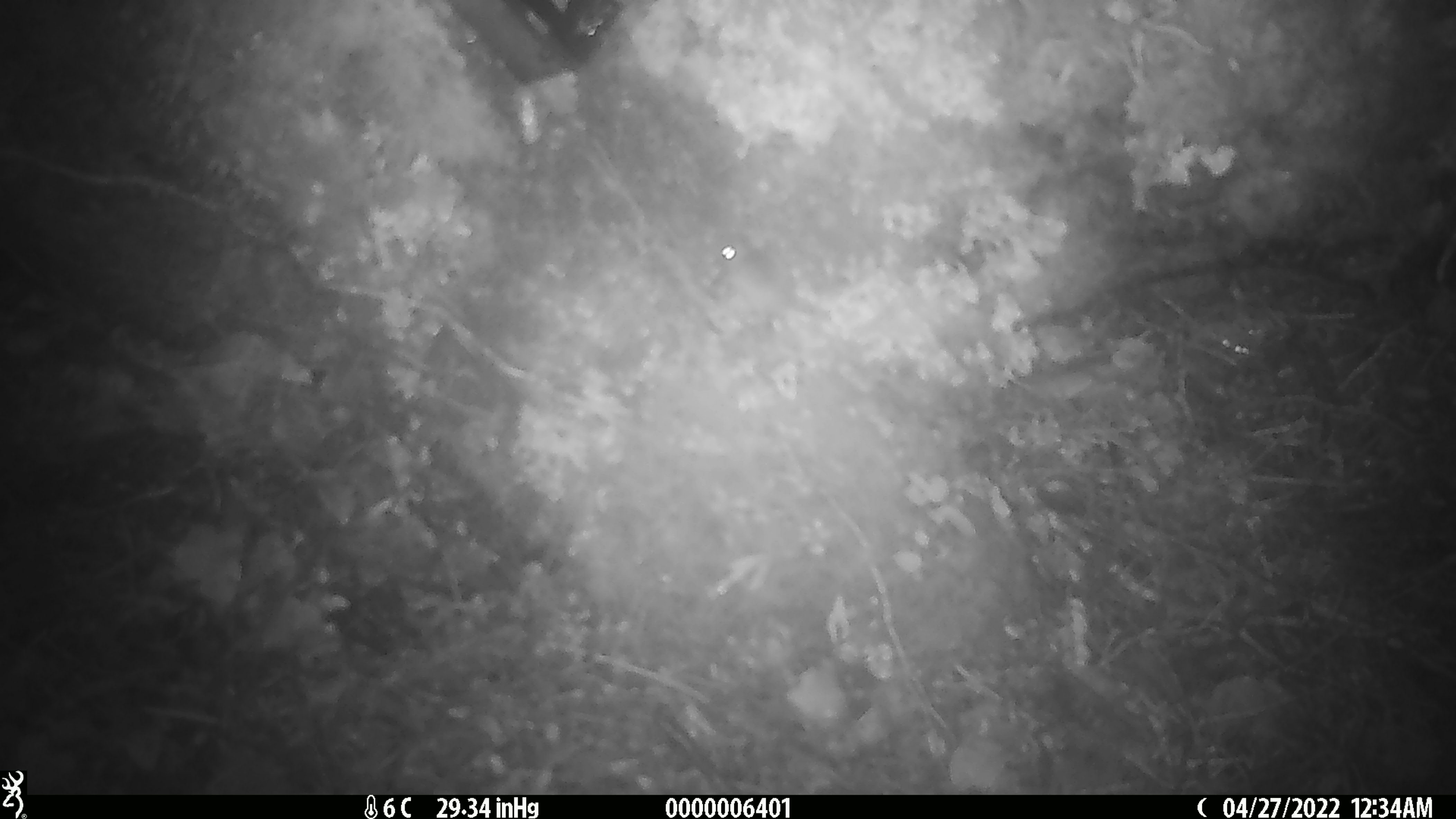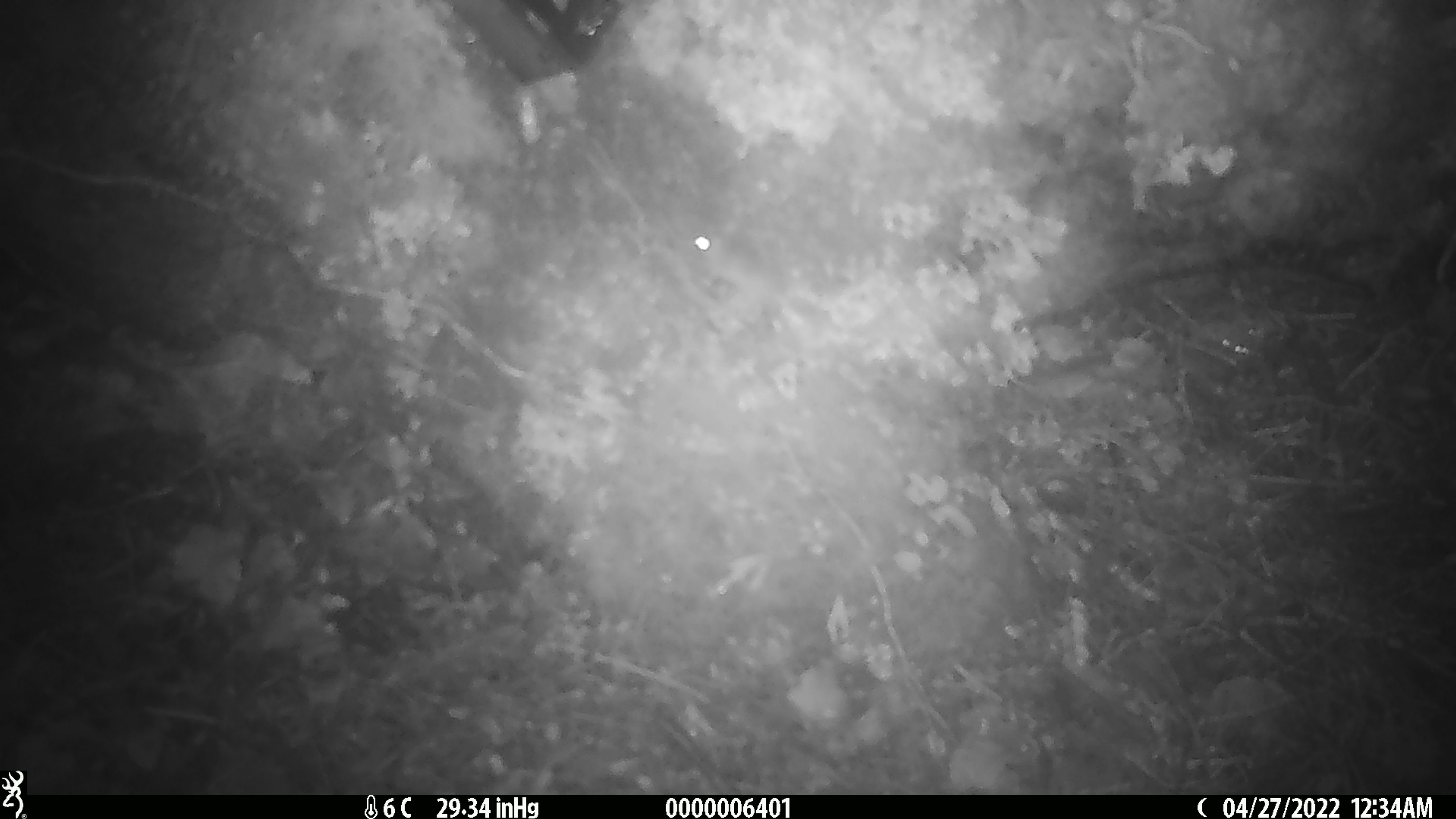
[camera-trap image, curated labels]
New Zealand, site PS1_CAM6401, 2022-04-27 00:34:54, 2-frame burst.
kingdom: Animalia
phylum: Chordata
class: Mammalia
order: Rodentia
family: Muridae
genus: Mus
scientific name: Mus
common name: mouse